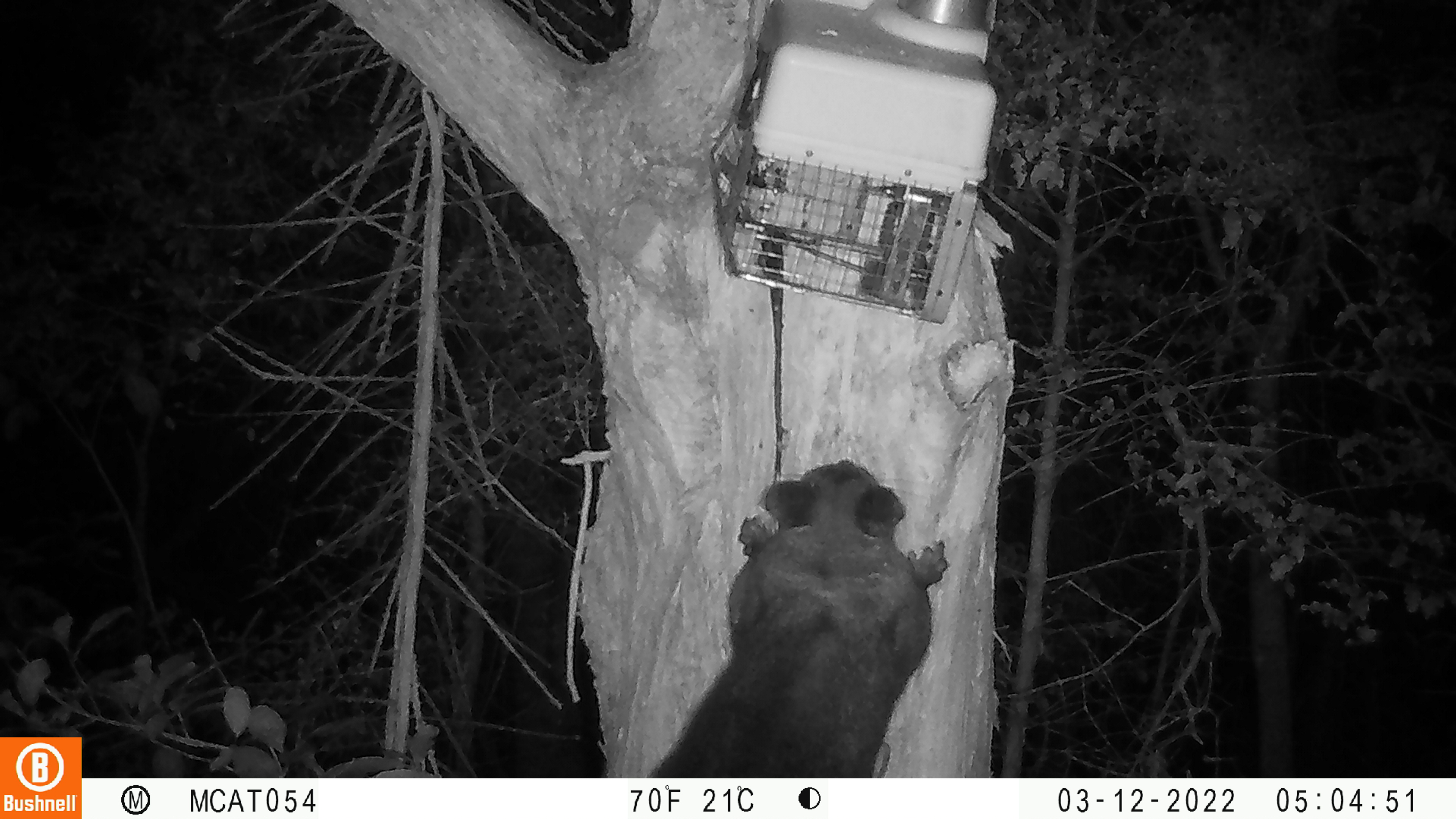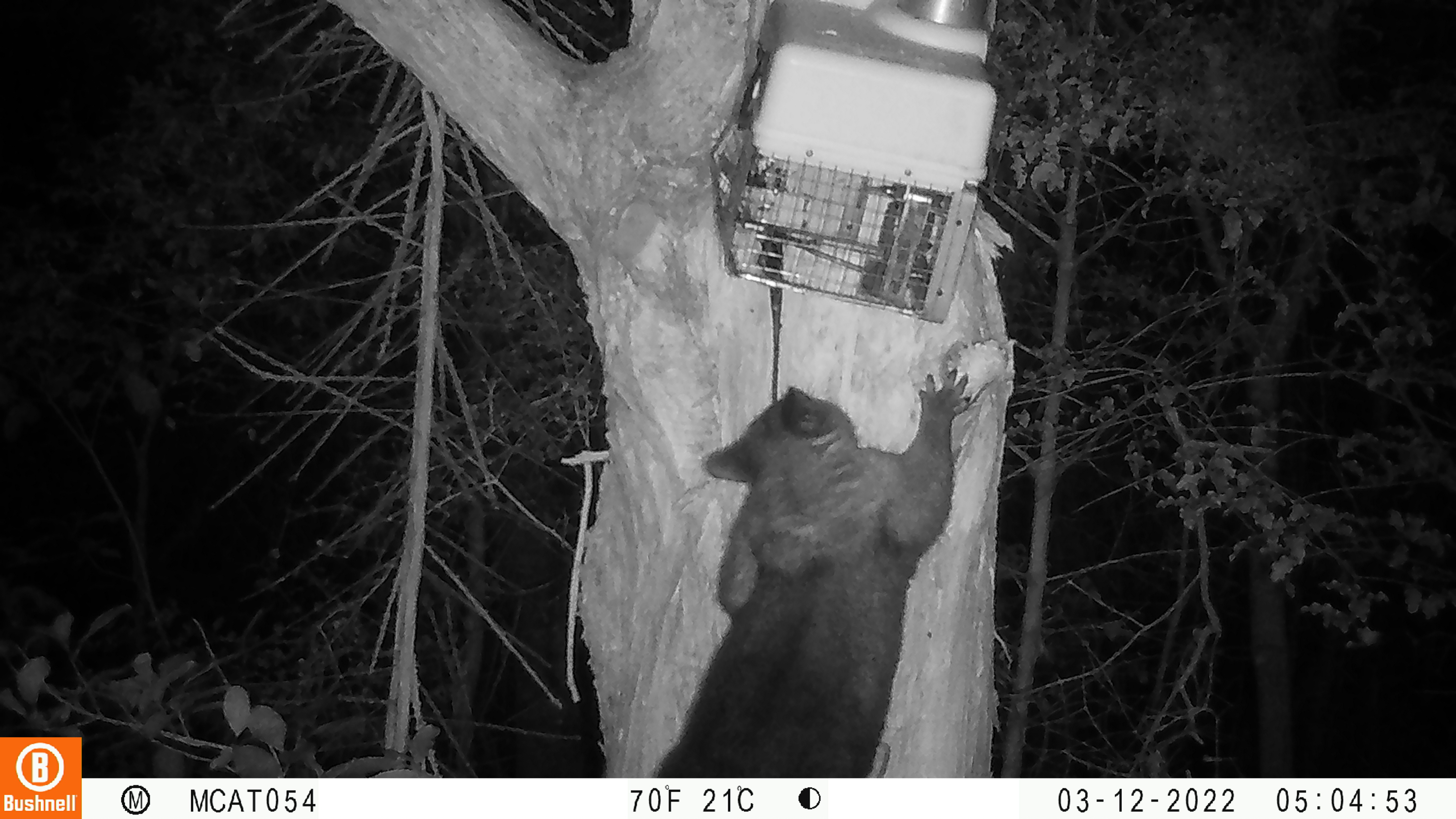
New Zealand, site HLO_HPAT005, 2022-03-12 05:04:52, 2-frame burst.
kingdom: Animalia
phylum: Chordata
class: Mammalia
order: Diprotodontia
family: Phalangeridae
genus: Trichosurus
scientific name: Trichosurus vulpecula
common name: common brushtail possum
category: possum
Possum (common brushtail possum) (Trichosurus vulpecula).